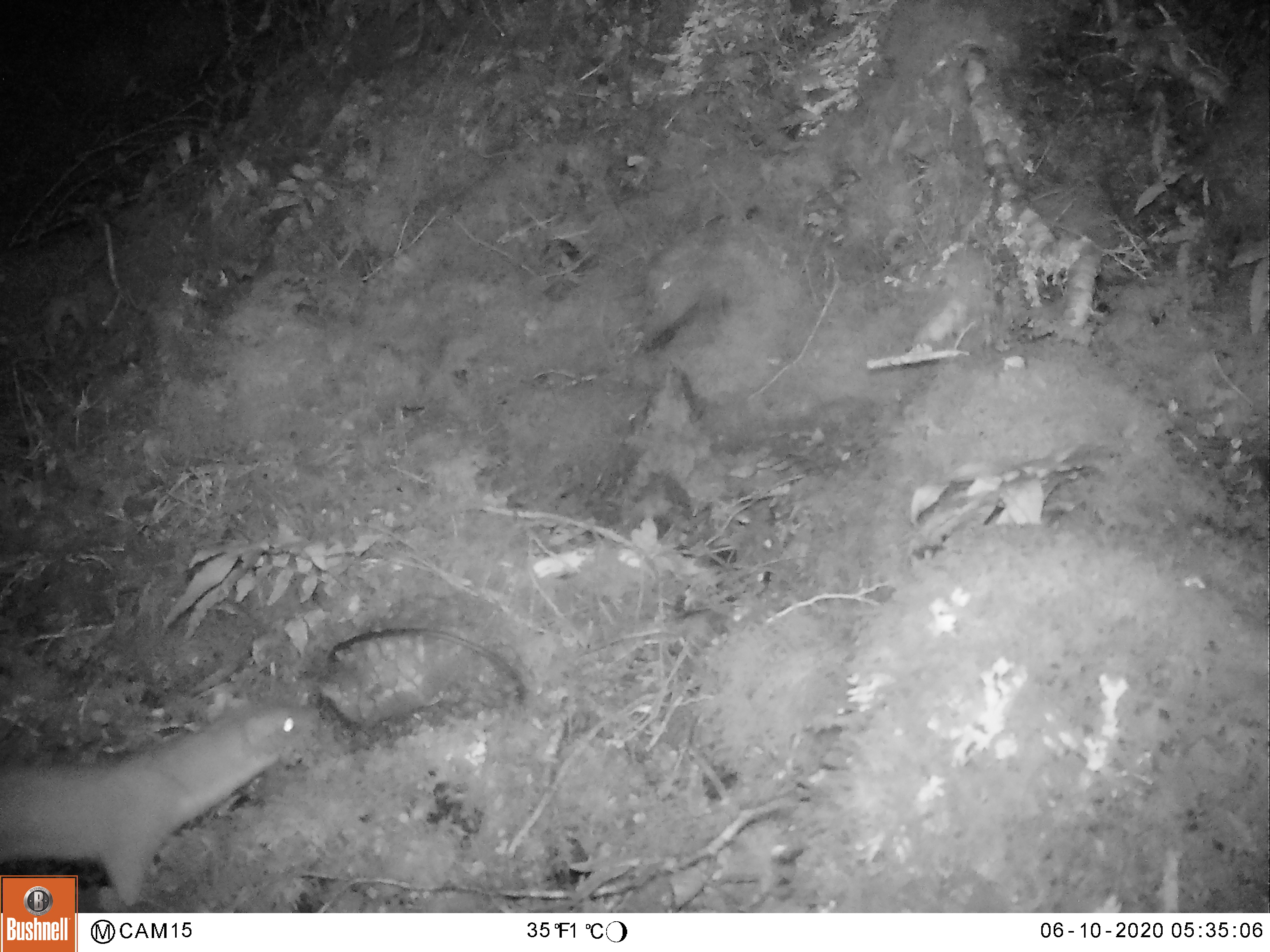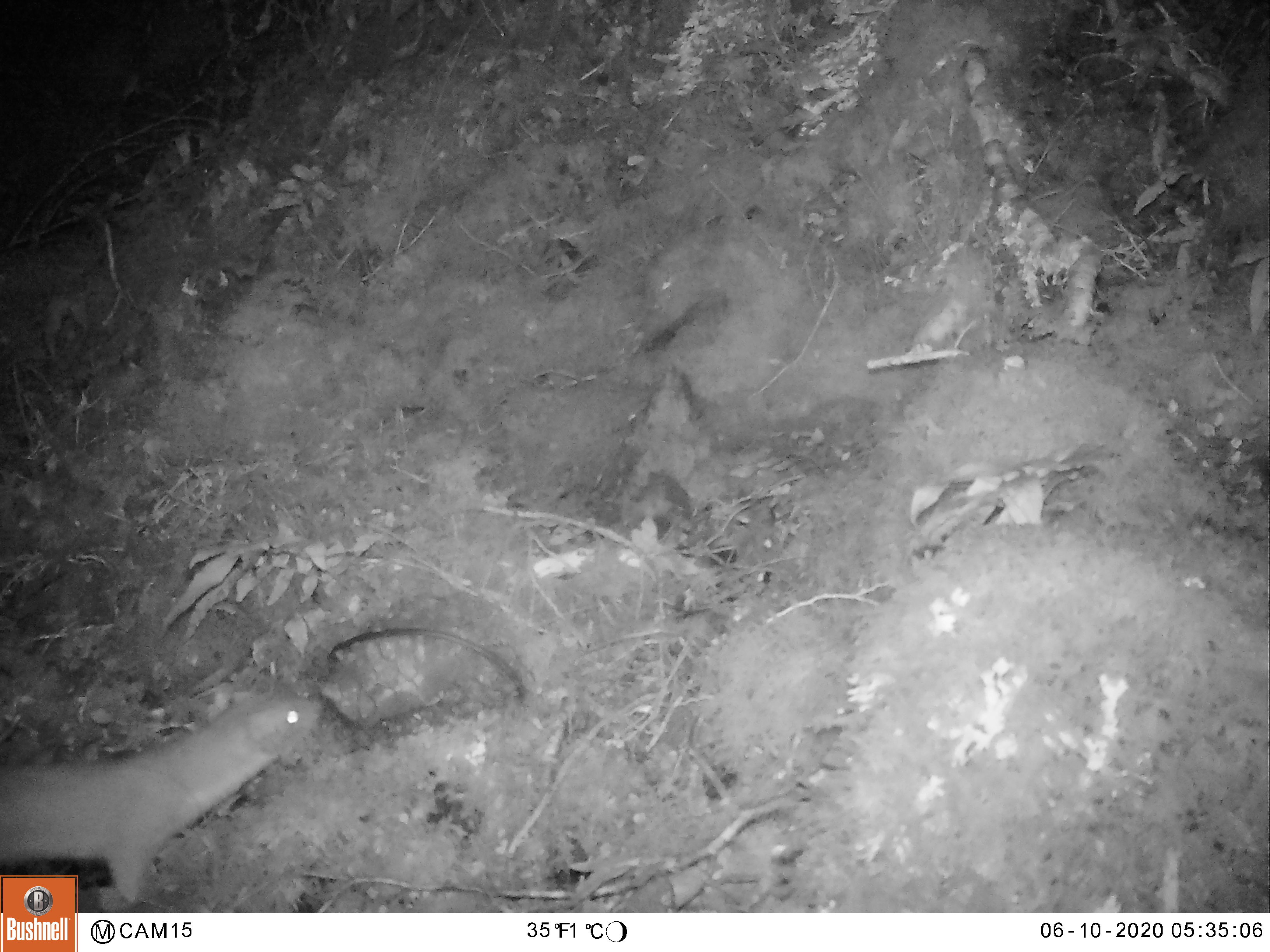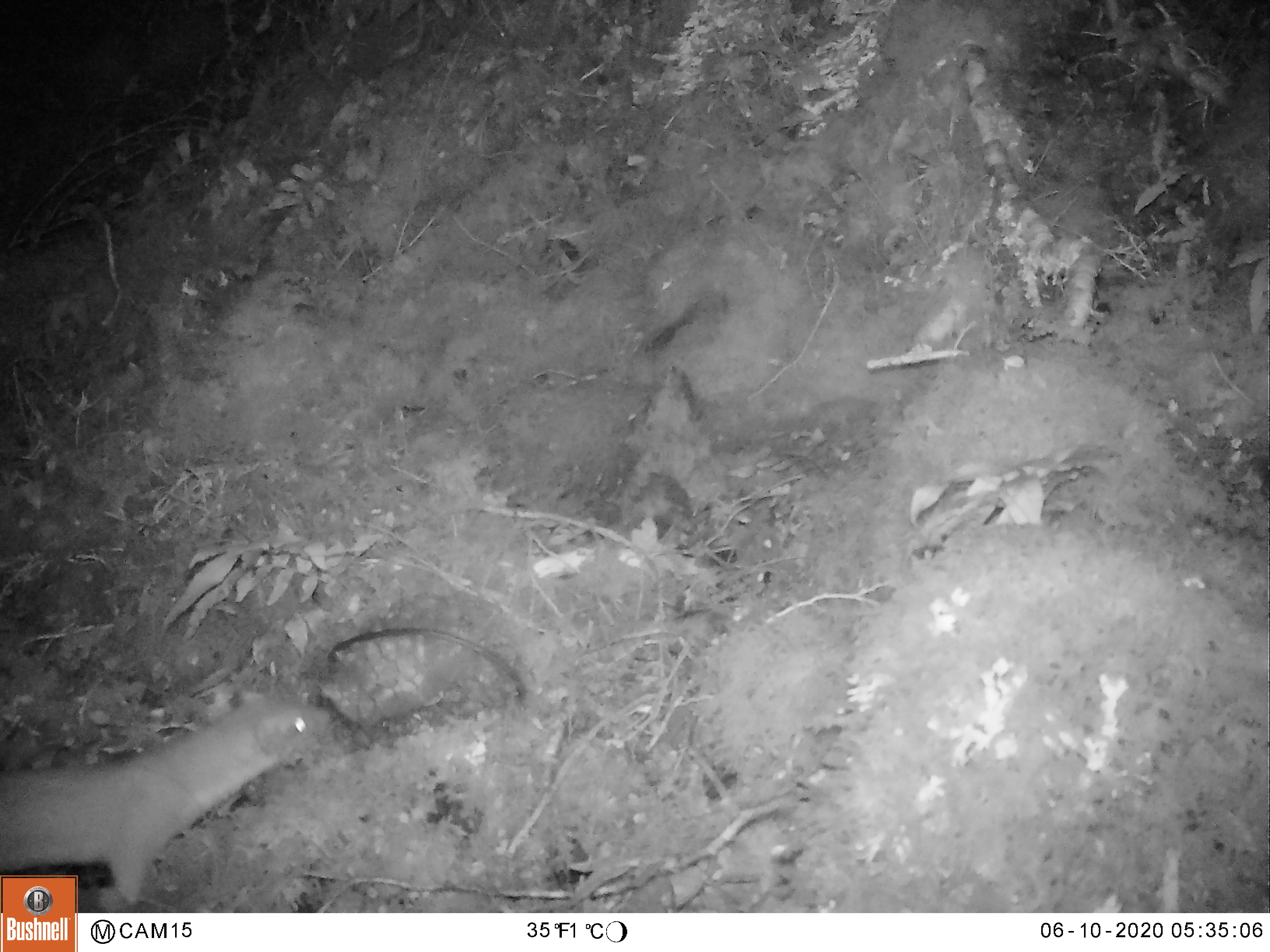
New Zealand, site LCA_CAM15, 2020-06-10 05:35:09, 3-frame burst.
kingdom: Animalia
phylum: Chordata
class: Mammalia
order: Carnivora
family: Mustelidae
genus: Mustela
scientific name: Mustela erminea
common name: stoat